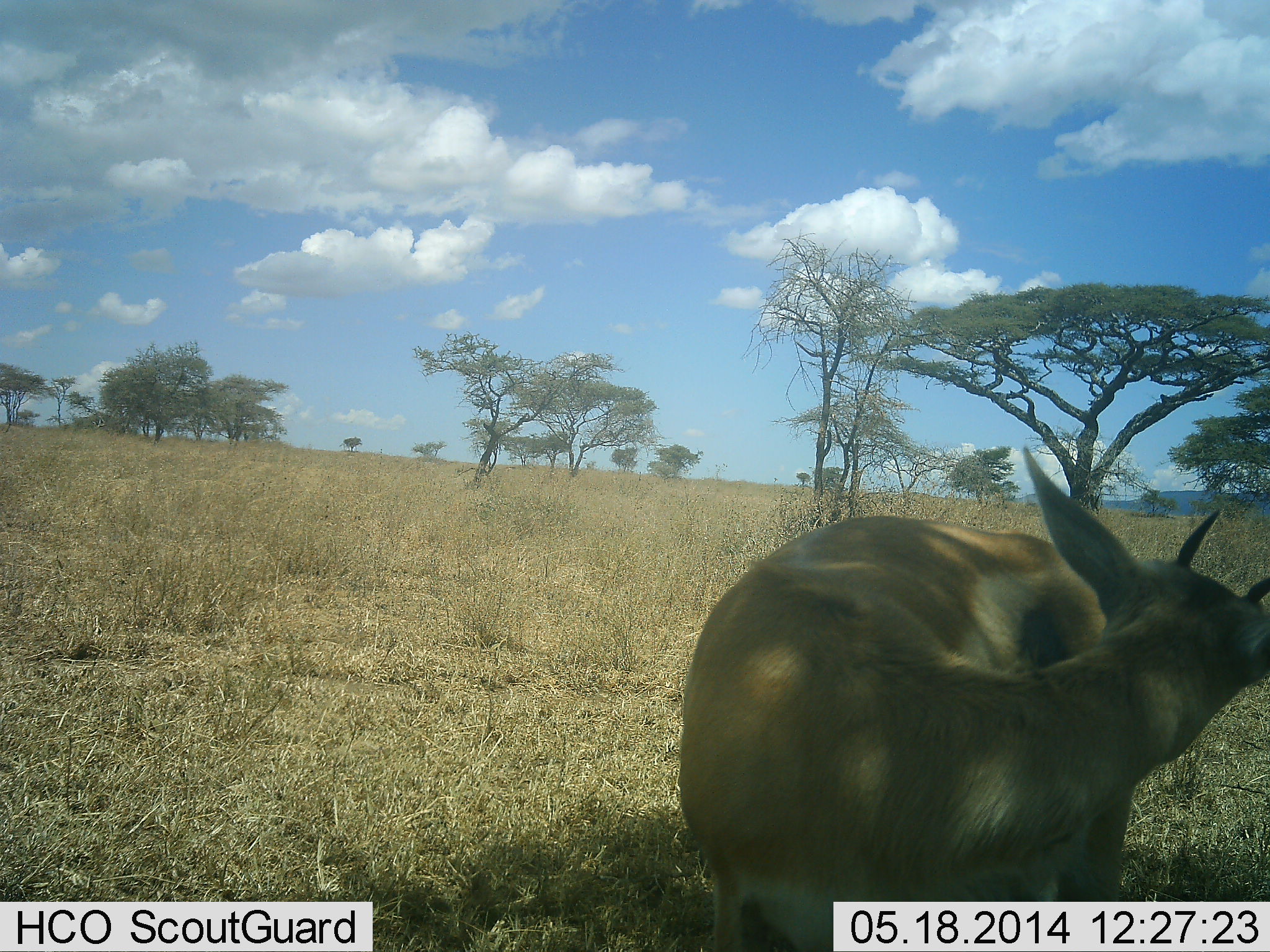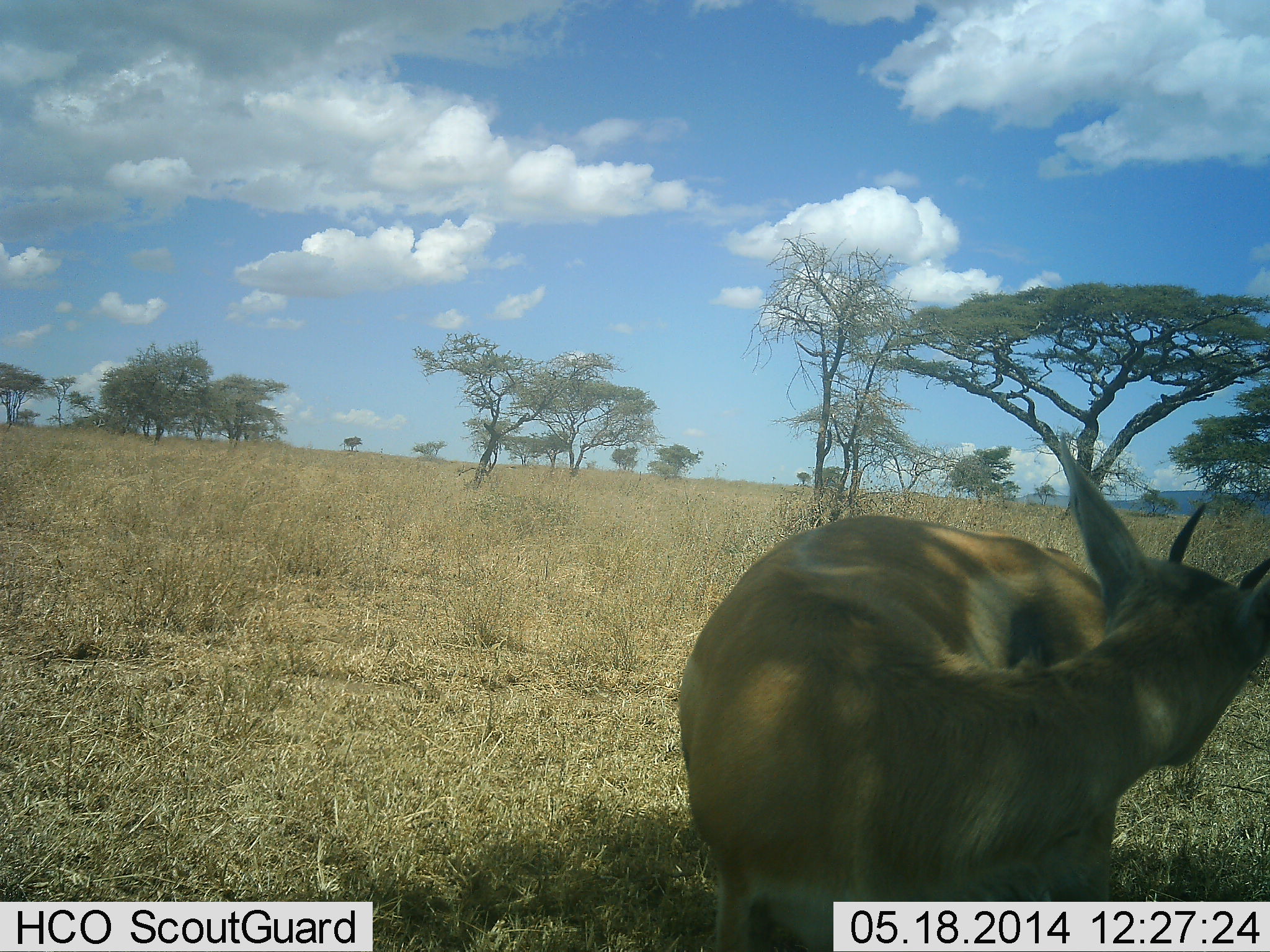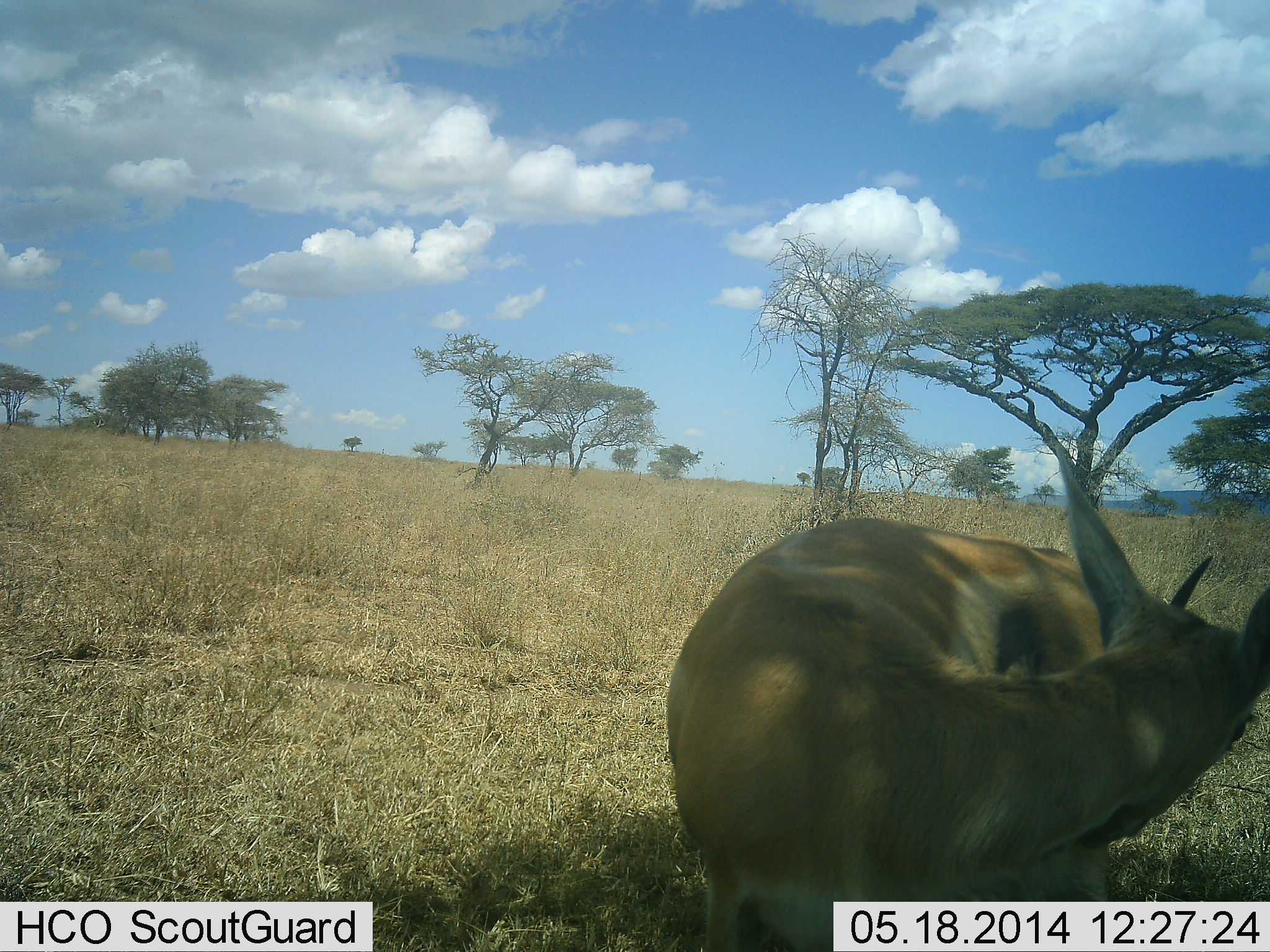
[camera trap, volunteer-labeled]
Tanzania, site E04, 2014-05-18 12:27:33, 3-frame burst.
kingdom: Animalia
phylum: Chordata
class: Mammalia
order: Artiodactyla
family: Bovidae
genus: Eudorcas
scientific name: Eudorcas thomsonii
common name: thomson's gazelle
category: gazellethomsons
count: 1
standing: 90%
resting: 10%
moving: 0%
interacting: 0%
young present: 0%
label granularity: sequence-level